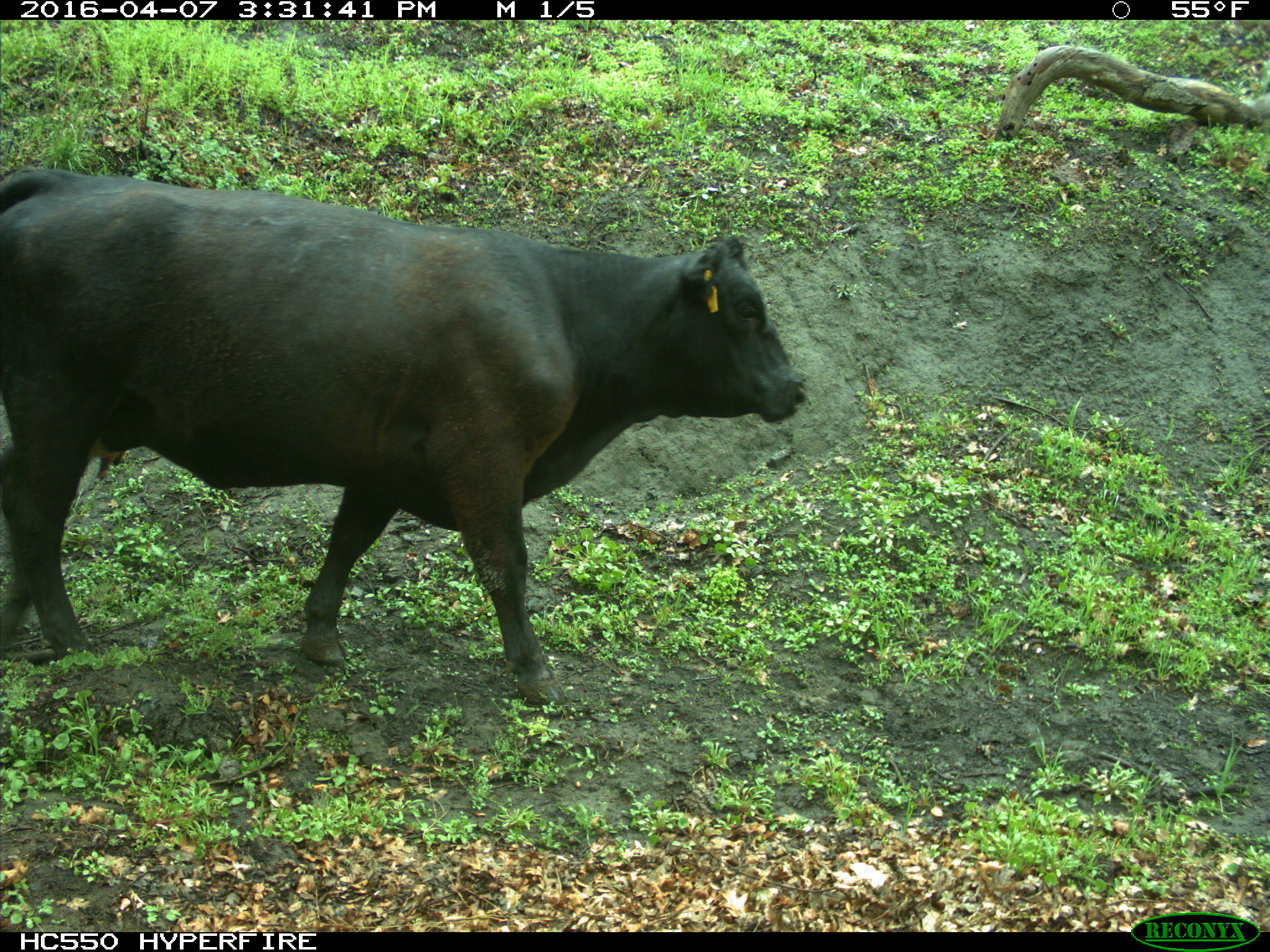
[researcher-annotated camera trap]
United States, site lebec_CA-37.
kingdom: Animalia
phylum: Chordata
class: Mammalia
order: Artiodactyla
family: Bovidae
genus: Bos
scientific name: Bos taurus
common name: domestic cow